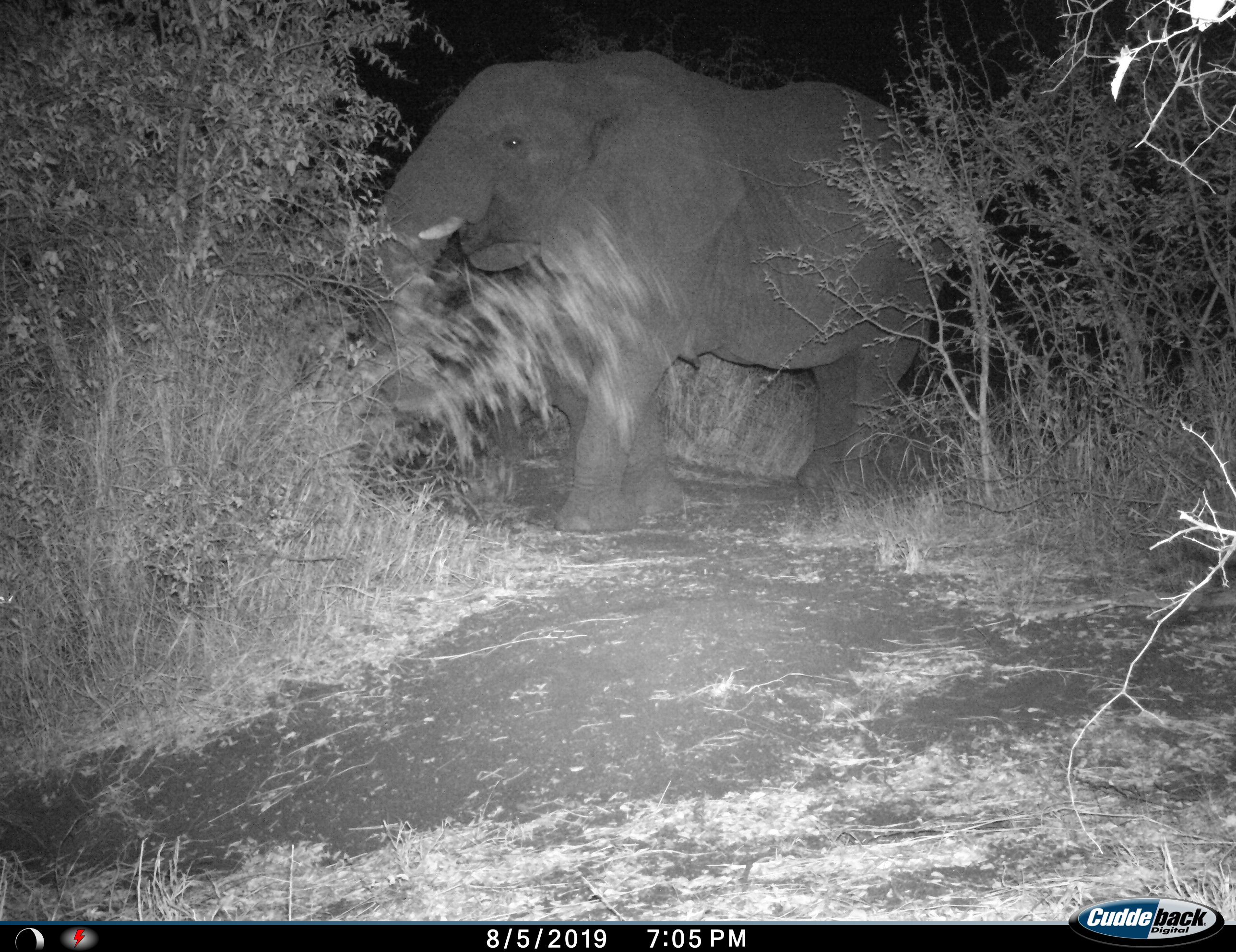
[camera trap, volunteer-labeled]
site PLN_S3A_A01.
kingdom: Animalia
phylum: Chordata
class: Mammalia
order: Proboscidea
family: Elephantidae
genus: Loxodonta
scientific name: Loxodonta africana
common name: african bush elephant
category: elephant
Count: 1.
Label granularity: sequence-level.